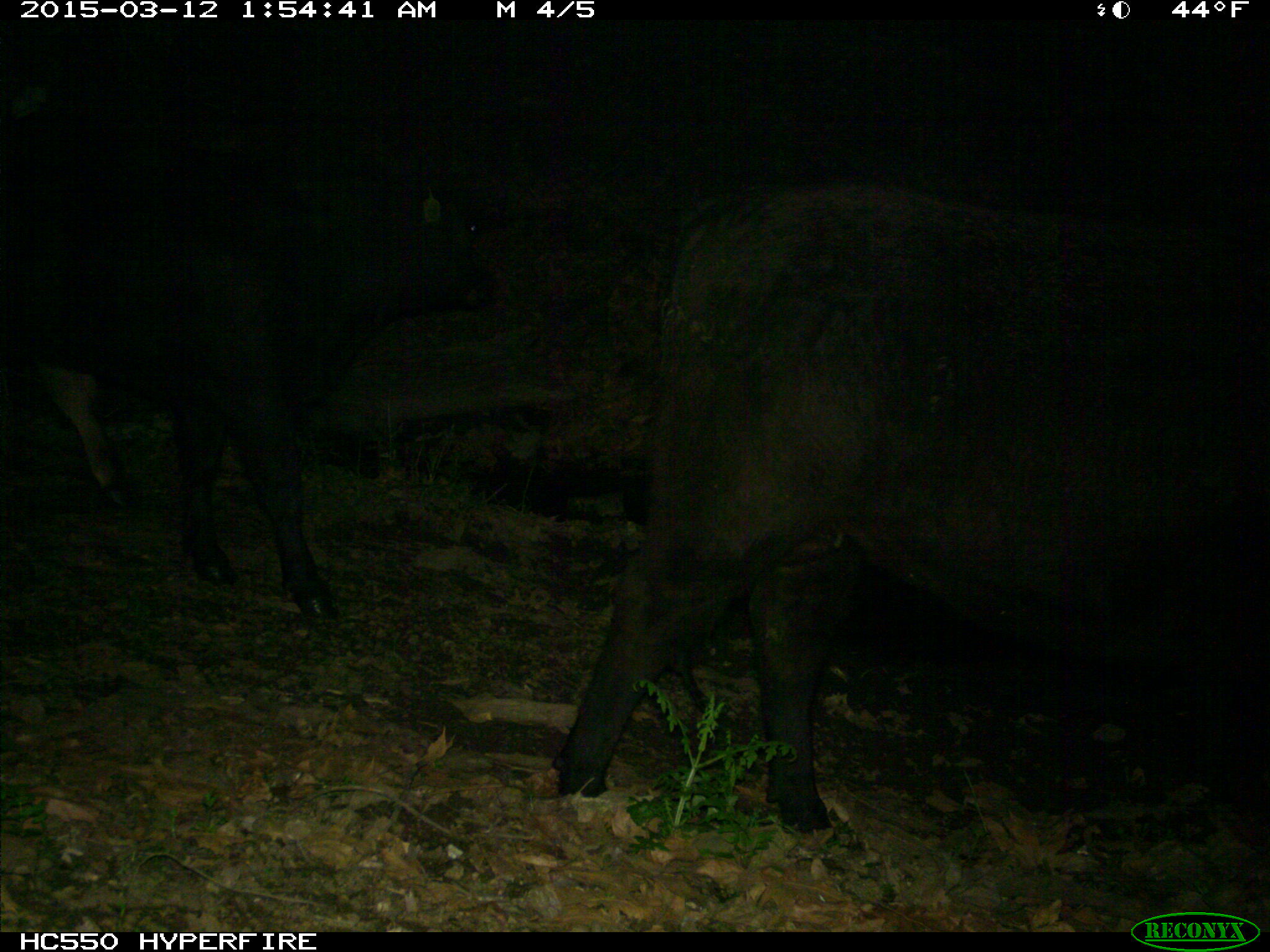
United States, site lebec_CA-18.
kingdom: Animalia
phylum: Chordata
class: Mammalia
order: Artiodactyla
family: Bovidae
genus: Bos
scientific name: Bos taurus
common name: domestic cow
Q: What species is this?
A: Bos taurus (domestic cow).